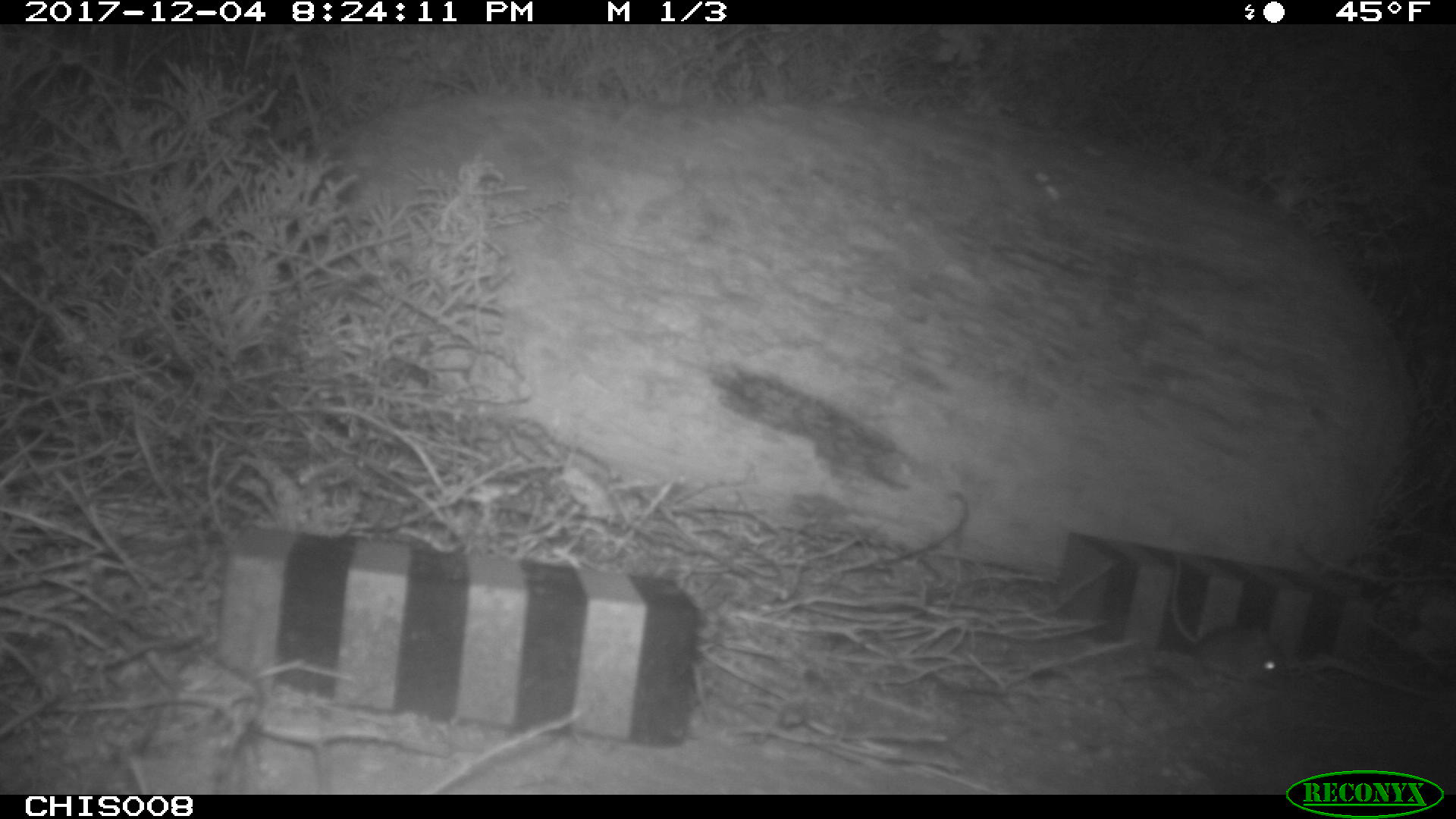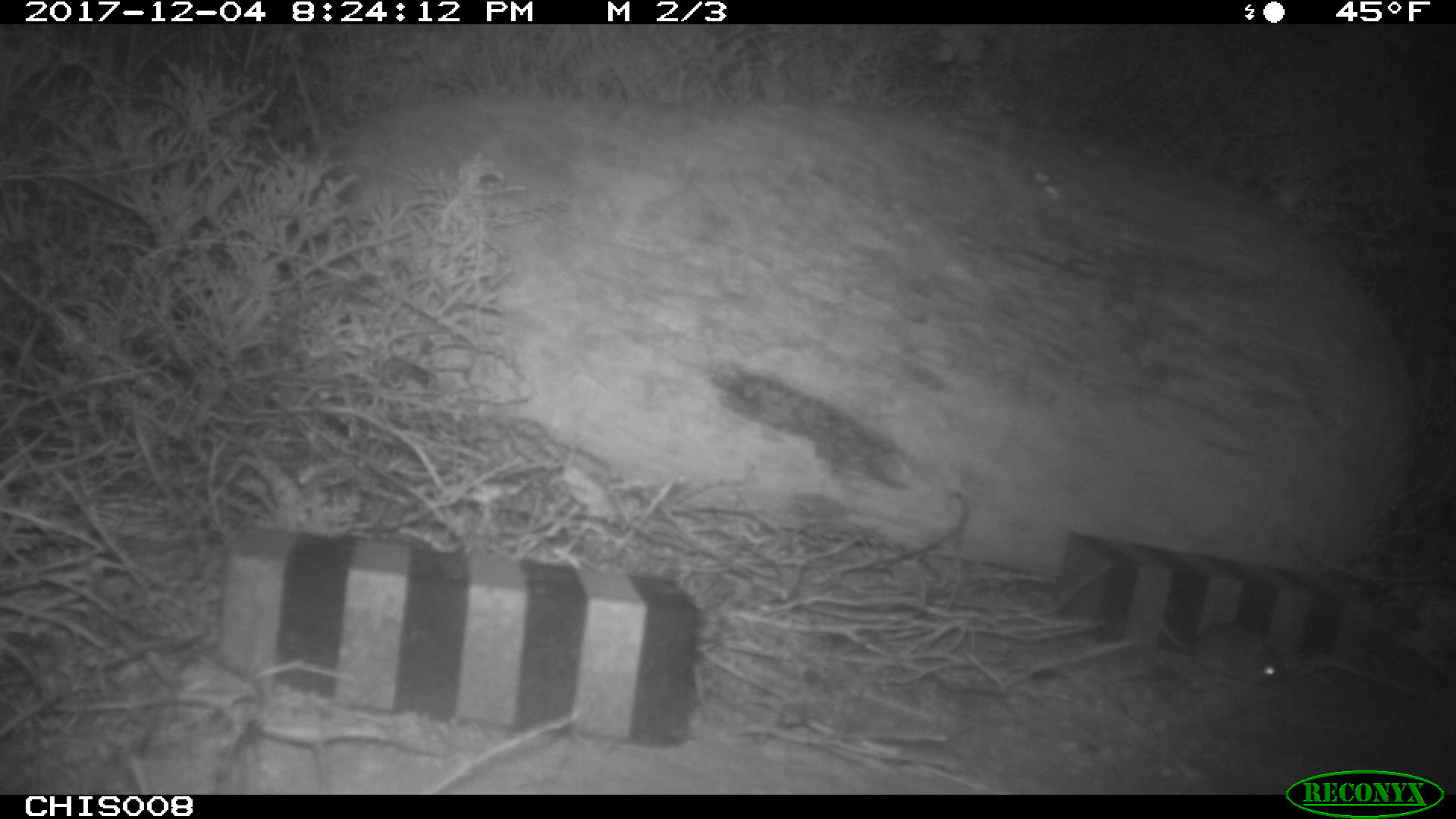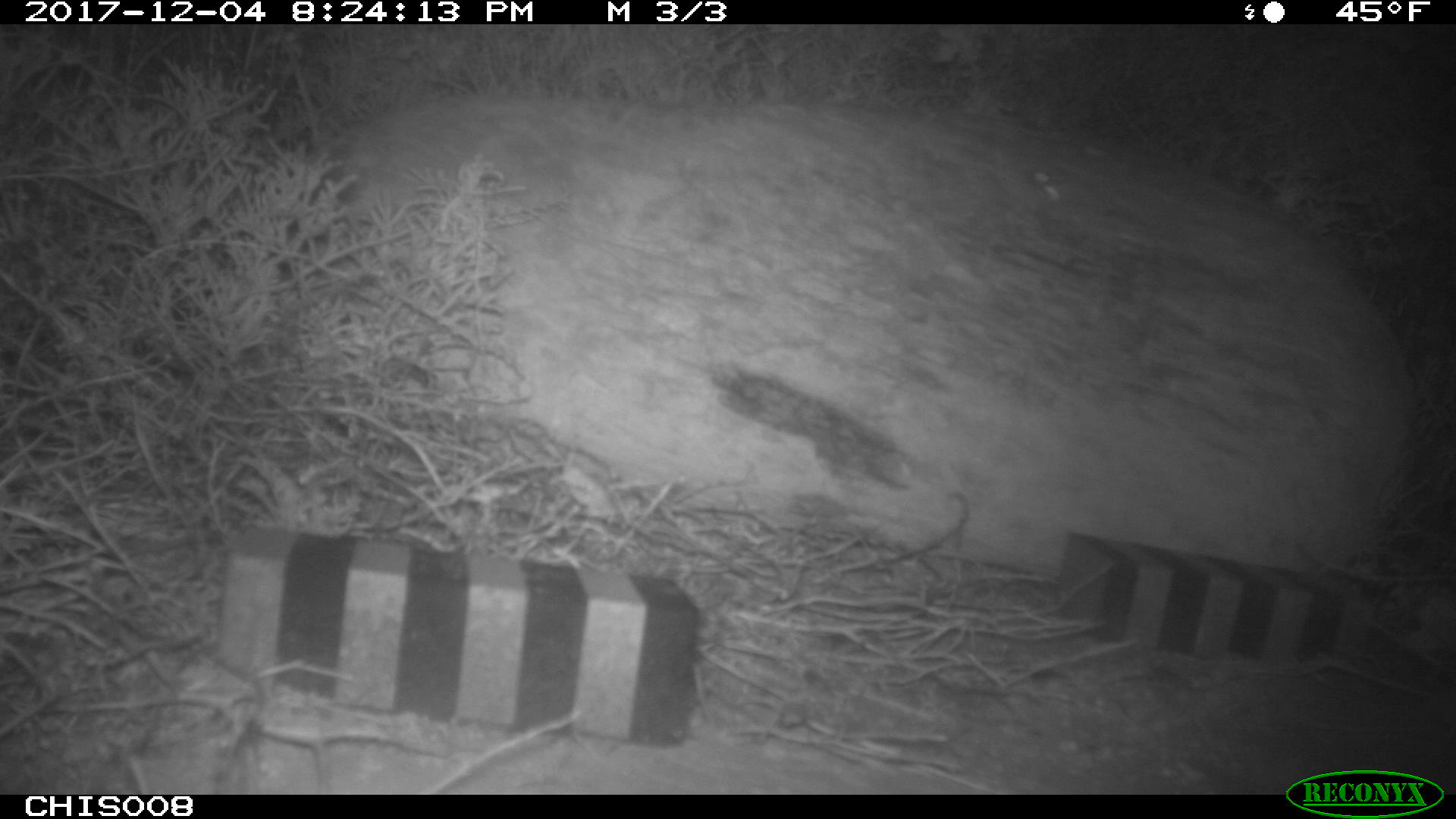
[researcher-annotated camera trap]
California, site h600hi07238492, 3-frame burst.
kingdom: Animalia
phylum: Chordata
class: Mammalia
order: Rodentia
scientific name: Rodentia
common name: rodent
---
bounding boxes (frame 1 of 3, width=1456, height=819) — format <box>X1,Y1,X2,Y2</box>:
rodent: <box>1171,552,1288,686</box>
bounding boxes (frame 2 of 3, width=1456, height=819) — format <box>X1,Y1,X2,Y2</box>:
rodent: <box>1158,614,1286,686</box>